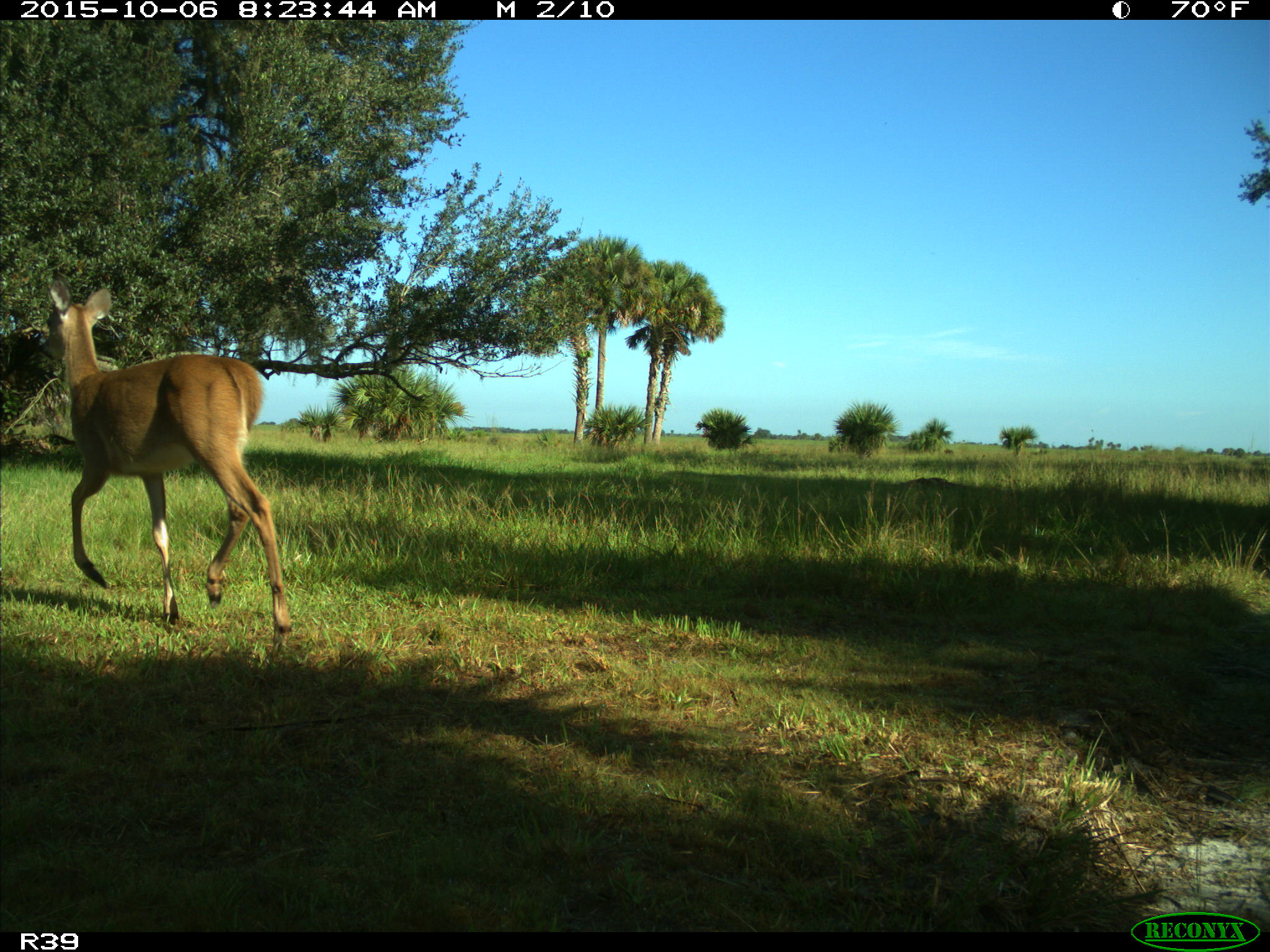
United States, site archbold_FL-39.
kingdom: Animalia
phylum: Chordata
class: Mammalia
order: Artiodactyla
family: Cervidae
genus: Odocoileus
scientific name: Odocoileus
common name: deer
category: unidentified deer